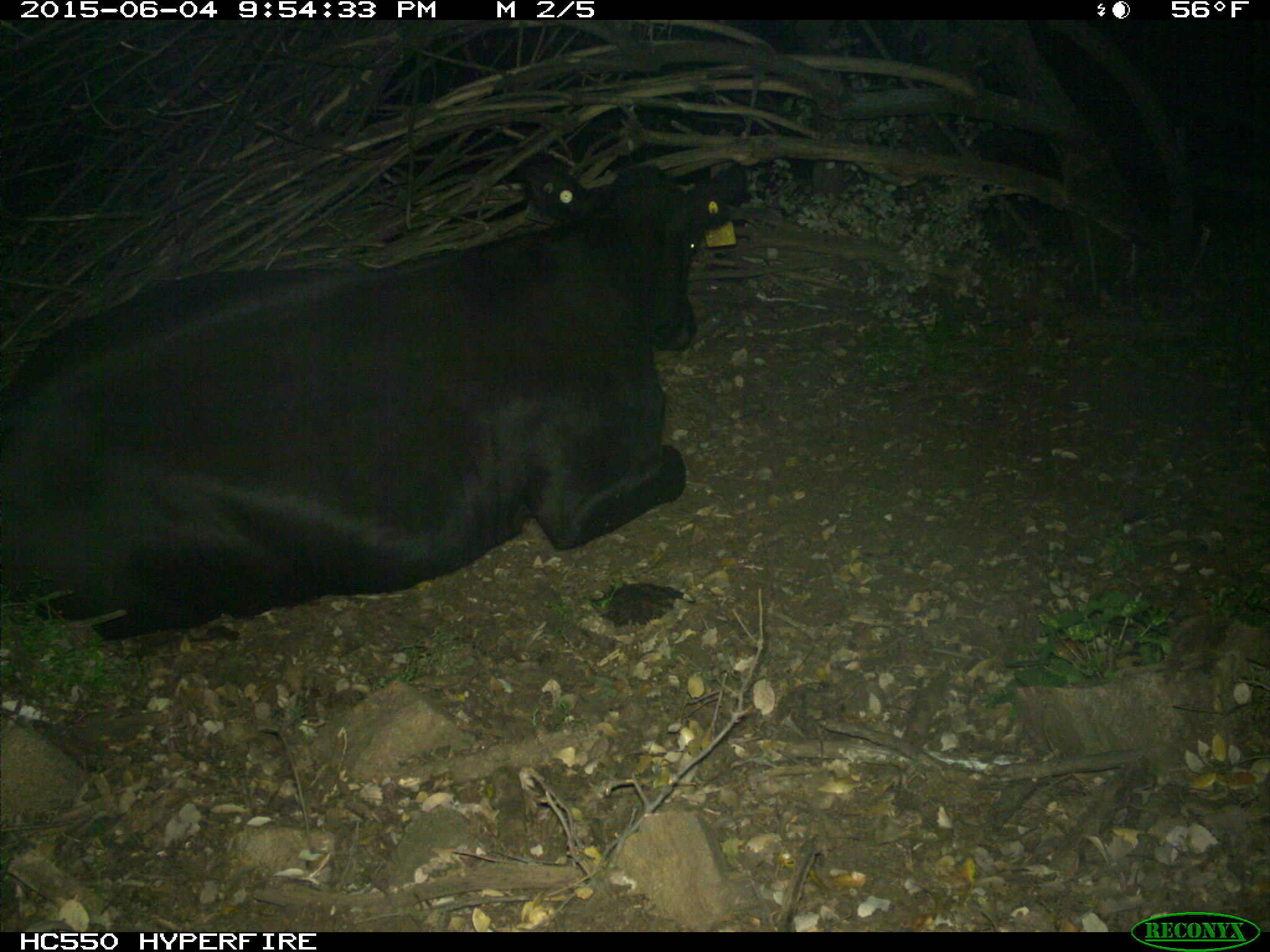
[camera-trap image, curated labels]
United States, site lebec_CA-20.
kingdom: Animalia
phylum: Chordata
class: Mammalia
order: Artiodactyla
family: Bovidae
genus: Bos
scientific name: Bos taurus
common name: domestic cow